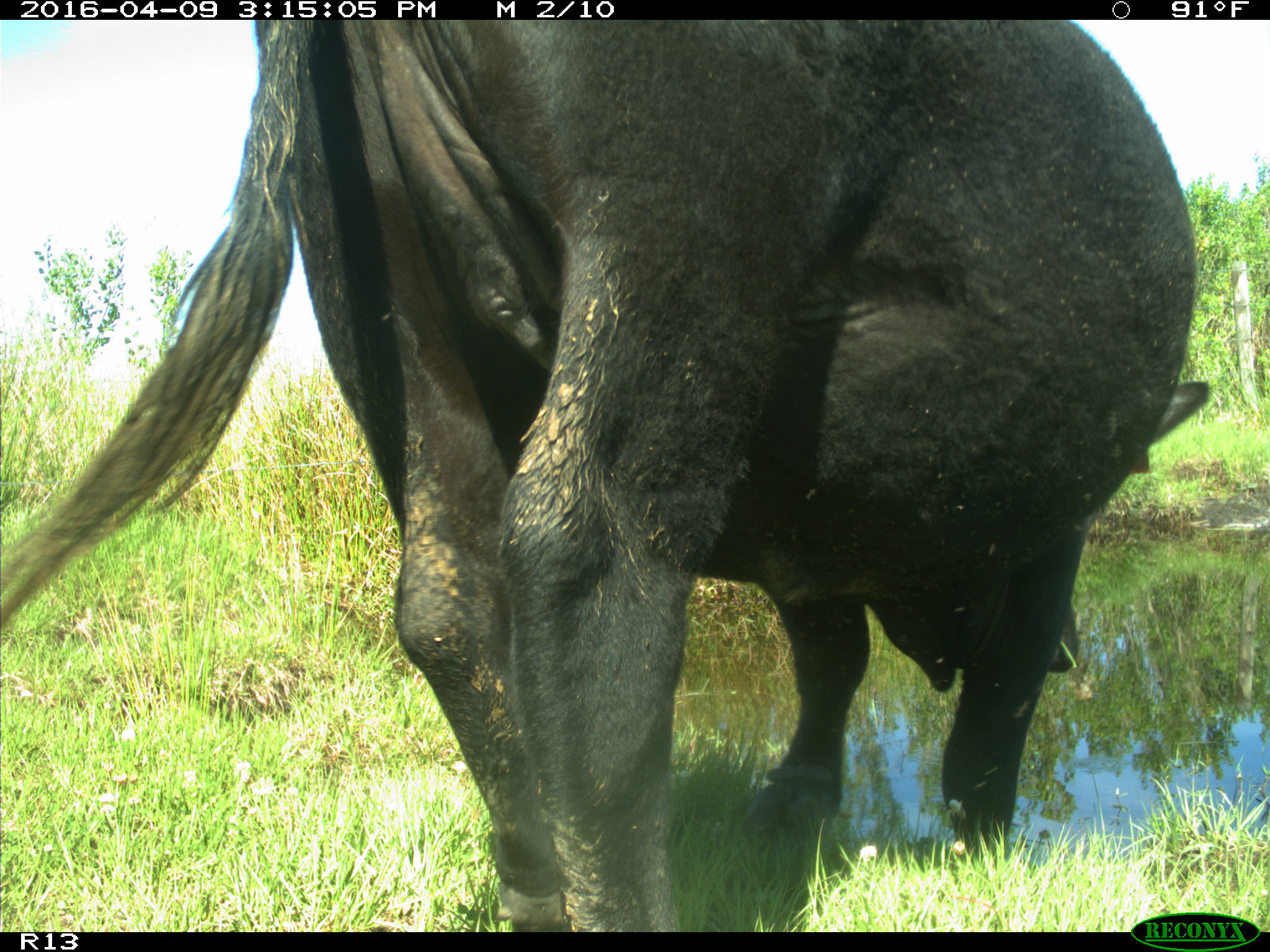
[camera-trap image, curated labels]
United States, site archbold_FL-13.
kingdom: Animalia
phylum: Chordata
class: Mammalia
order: Artiodactyla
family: Bovidae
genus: Bos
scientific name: Bos taurus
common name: domestic cow